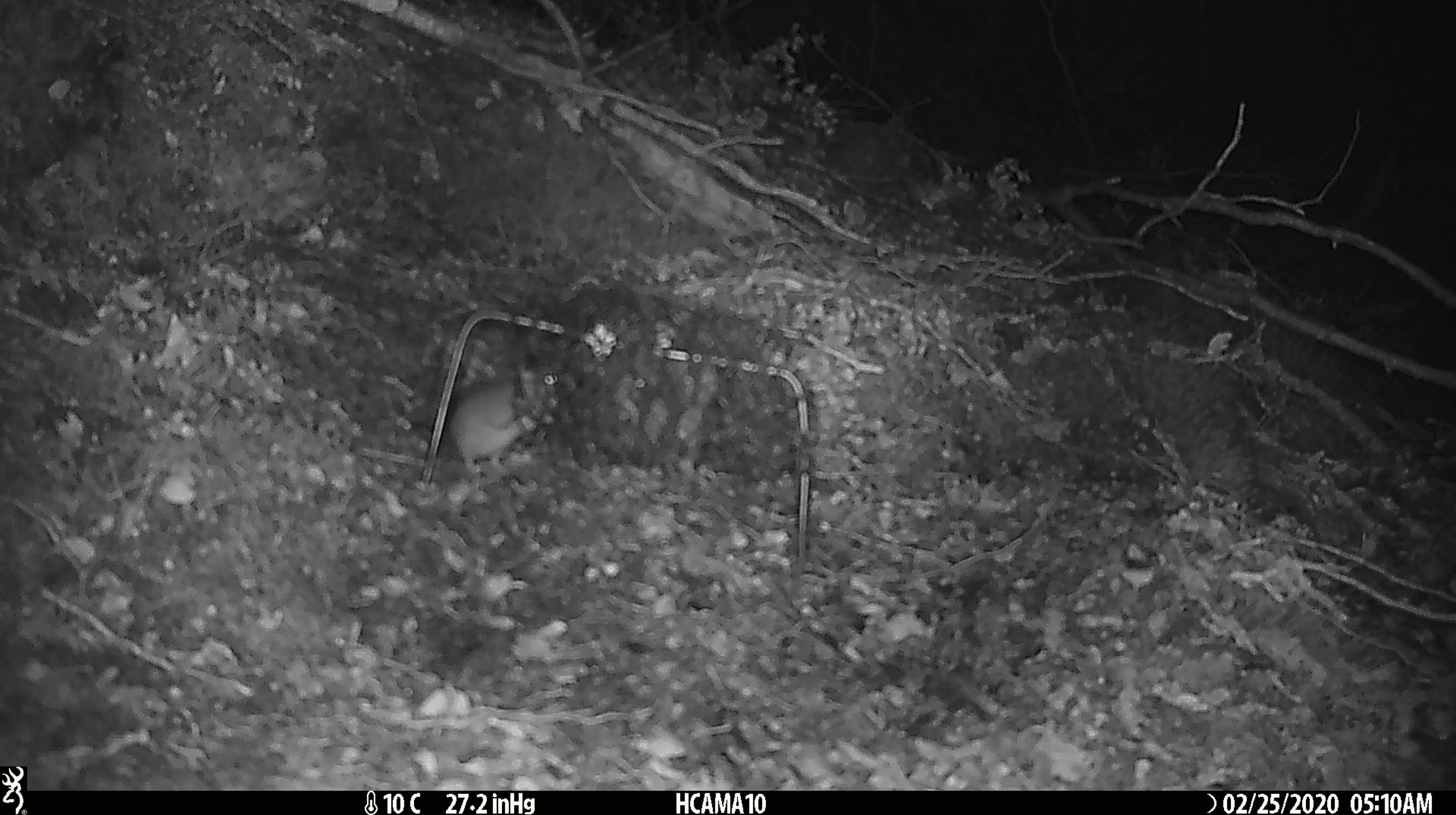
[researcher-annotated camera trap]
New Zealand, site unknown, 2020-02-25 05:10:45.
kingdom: Animalia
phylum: Chordata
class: Mammalia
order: Rodentia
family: Muridae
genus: Mus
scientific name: Mus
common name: mouse